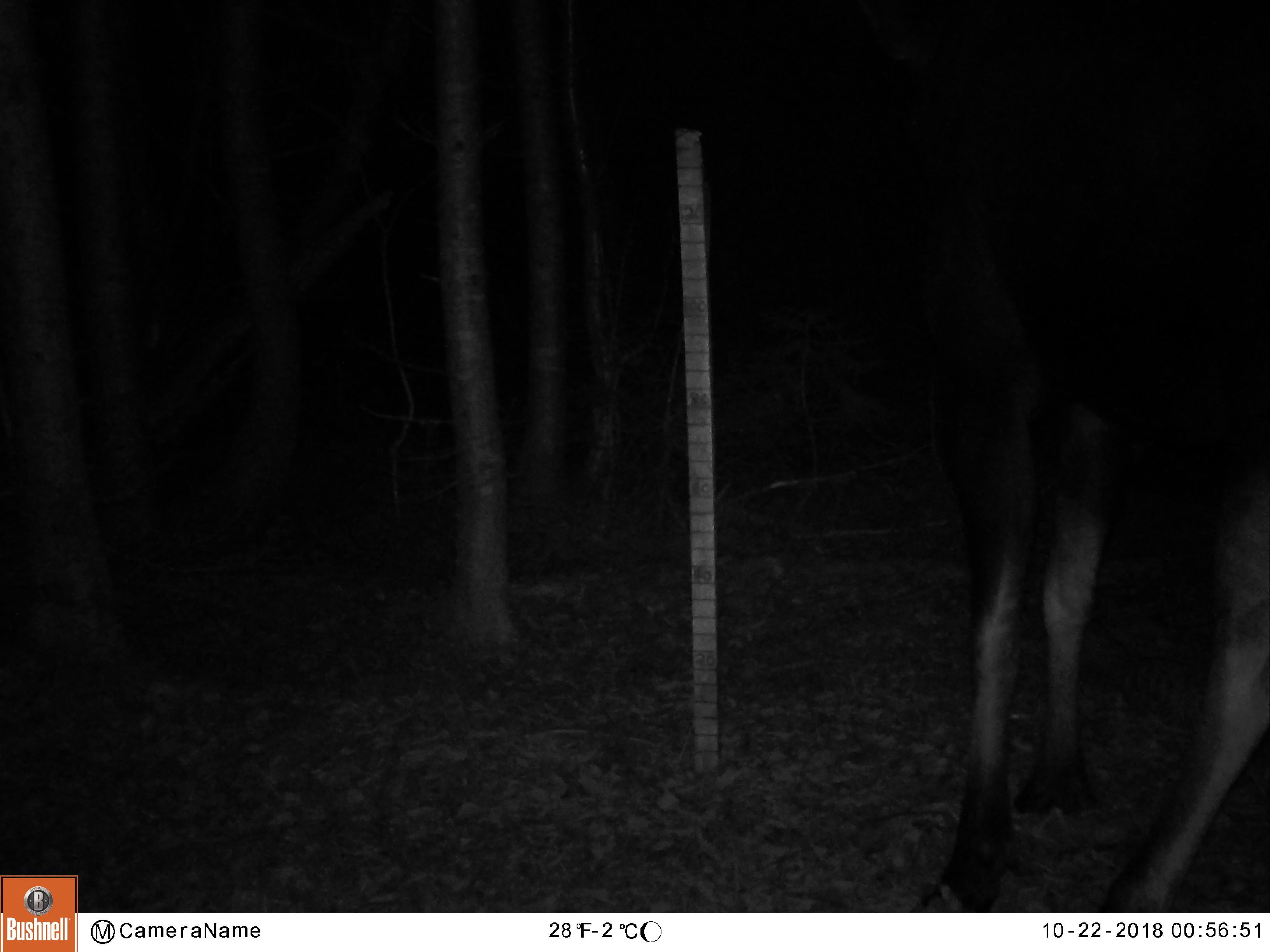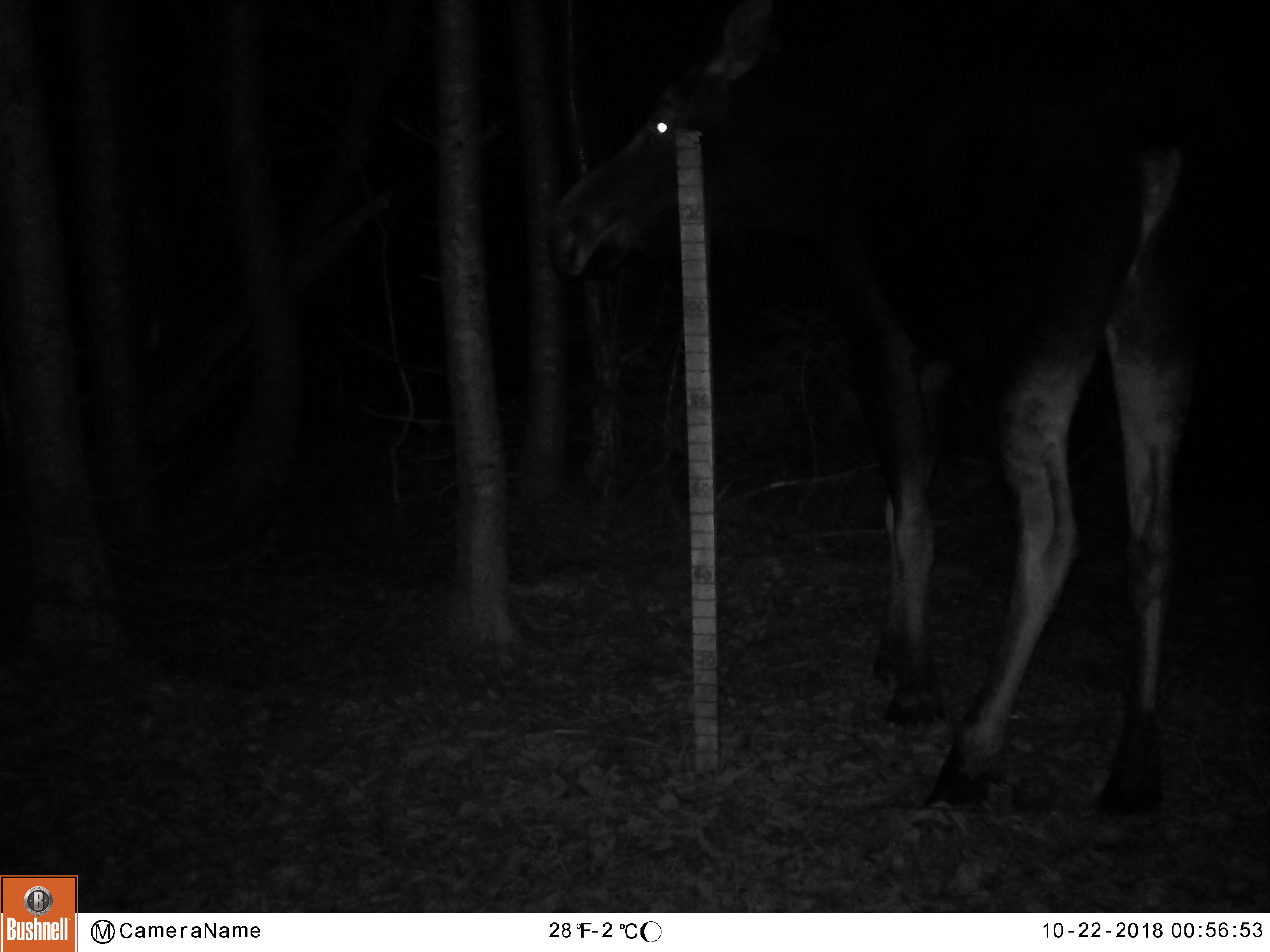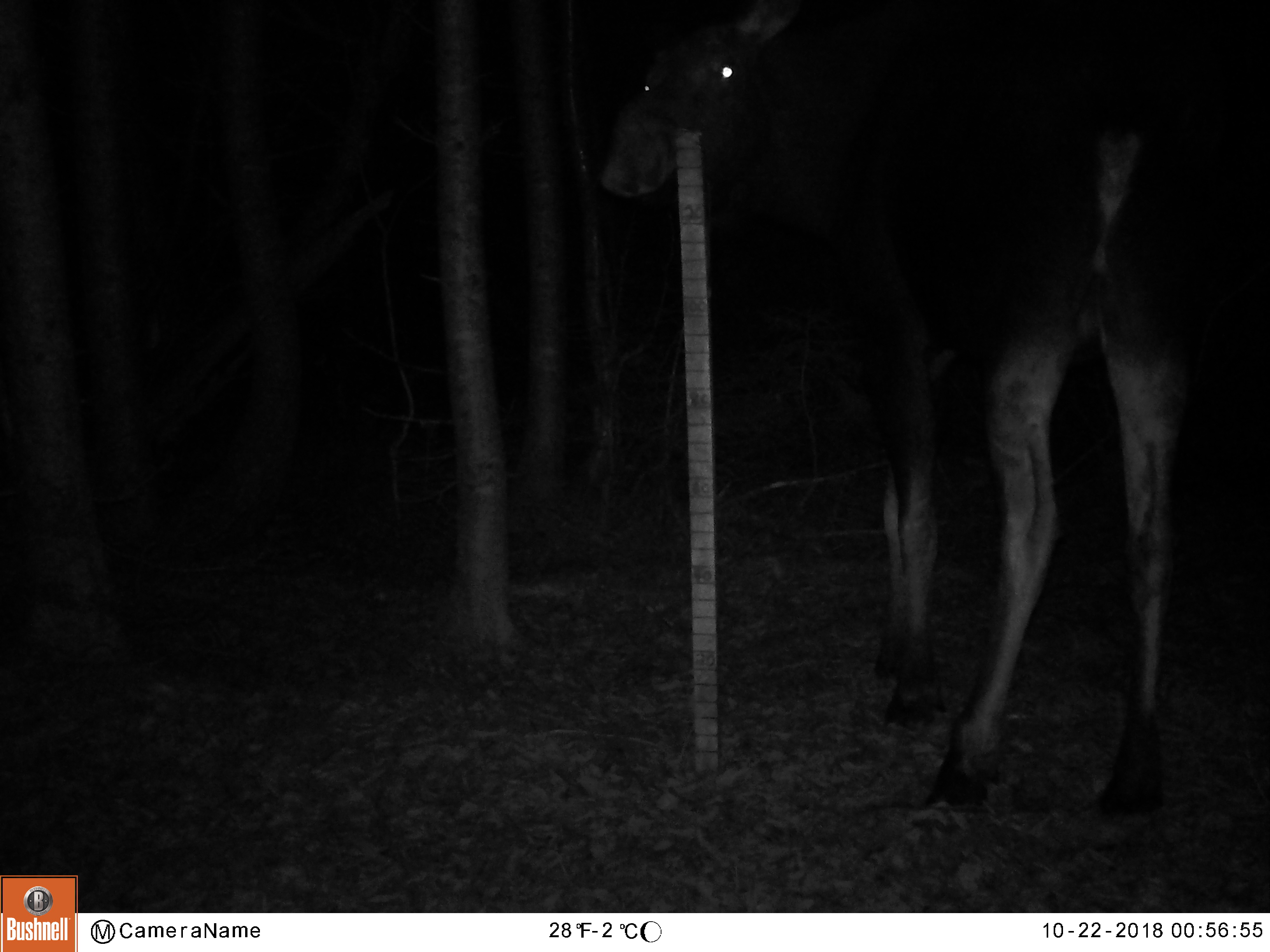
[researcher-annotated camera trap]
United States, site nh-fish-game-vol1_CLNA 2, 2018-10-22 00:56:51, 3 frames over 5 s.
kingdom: Animalia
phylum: Chordata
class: Mammalia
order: Artiodactyla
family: Cervidae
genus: Alces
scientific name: Alces alces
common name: moose